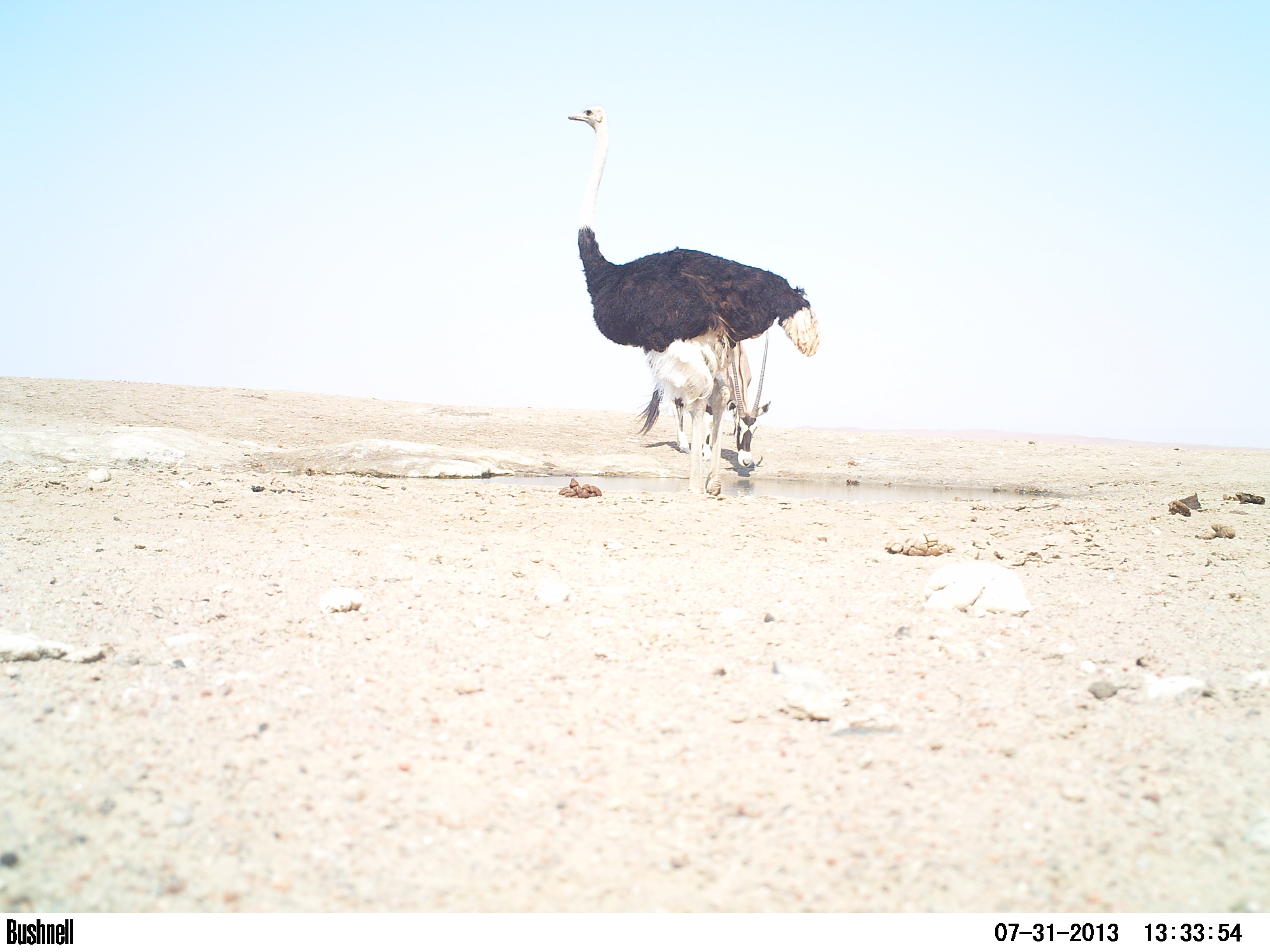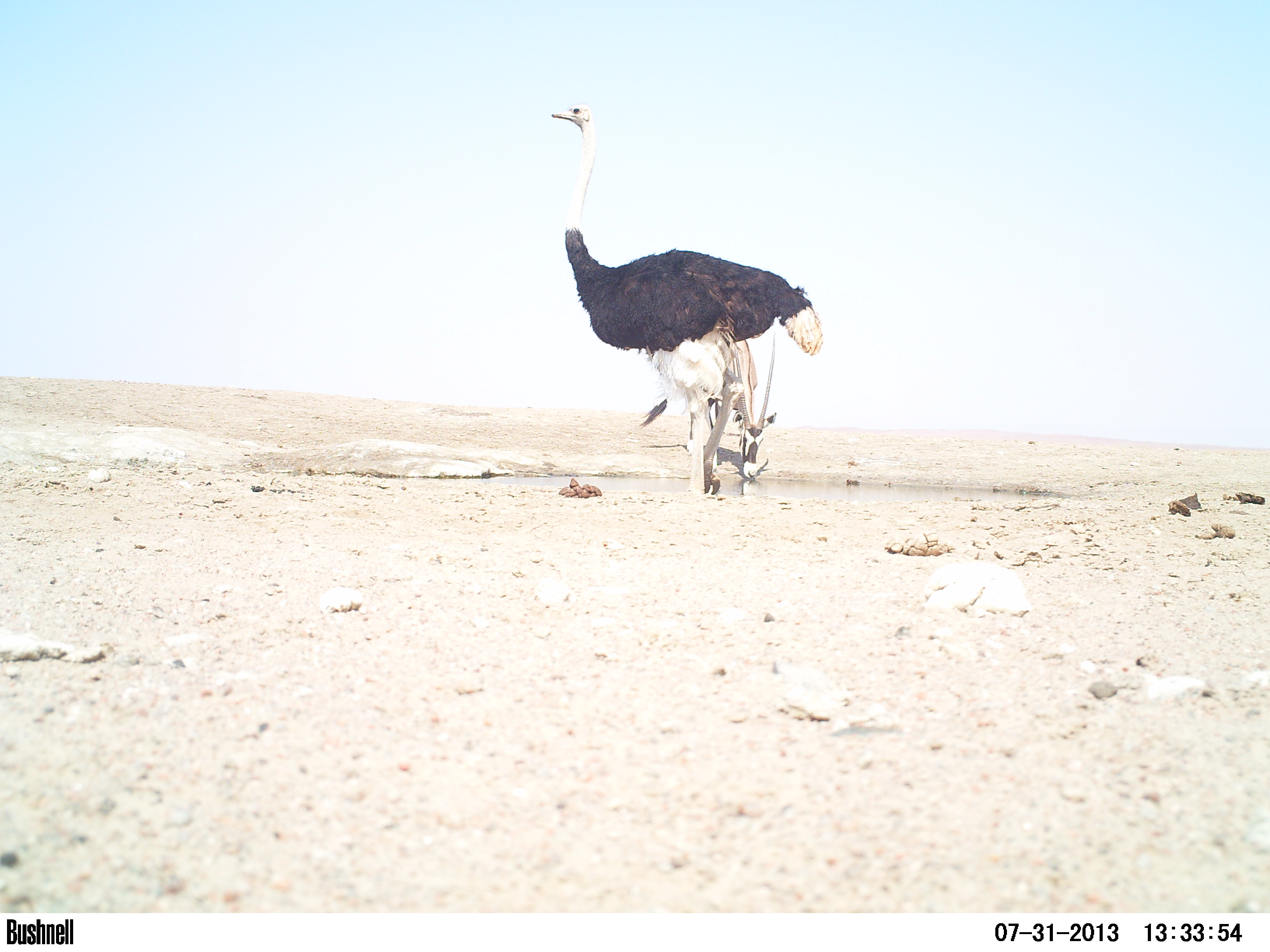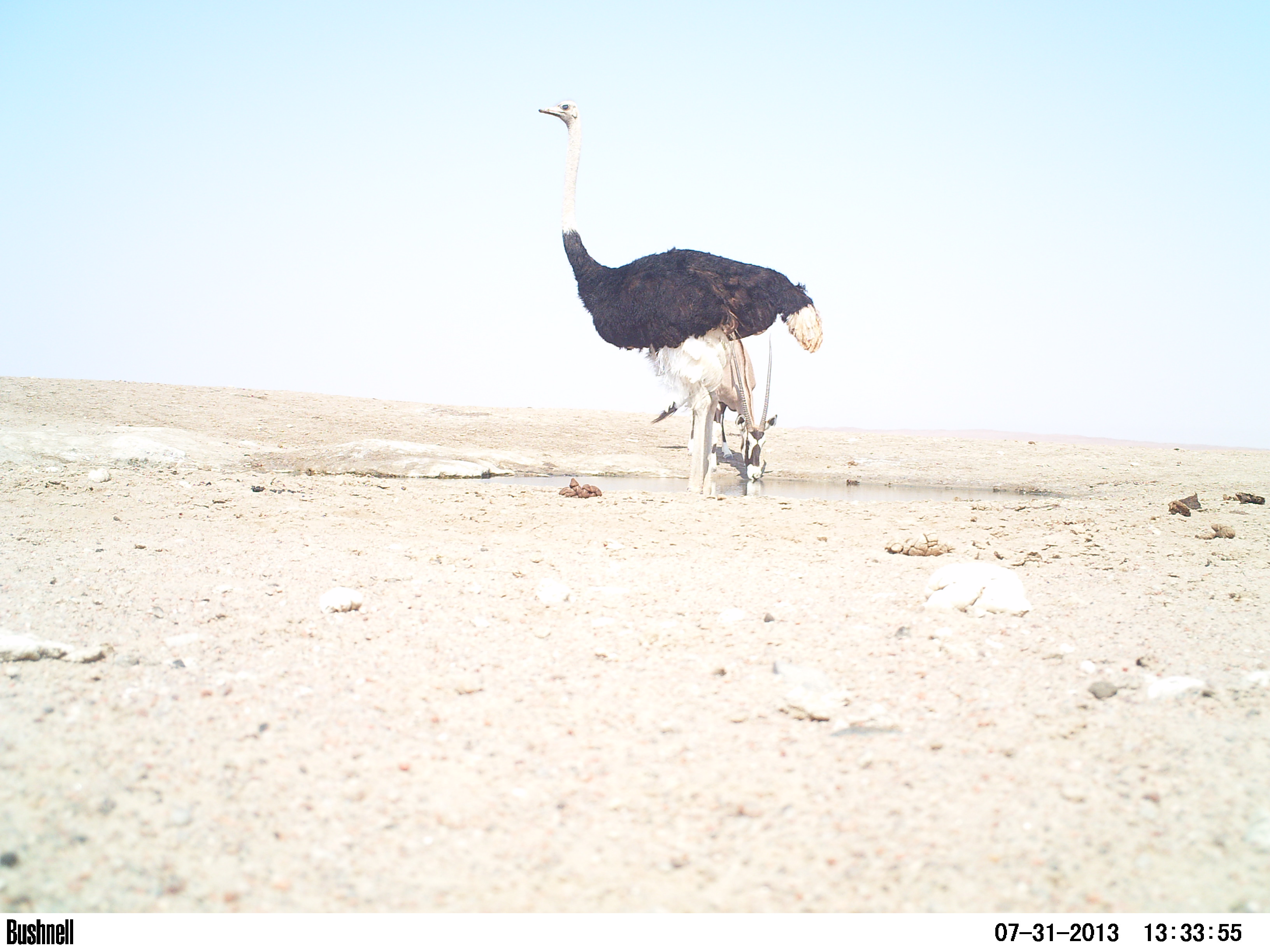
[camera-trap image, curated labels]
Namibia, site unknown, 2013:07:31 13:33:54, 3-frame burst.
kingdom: Animalia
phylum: Chordata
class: Aves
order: Struthioniformes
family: Struthionidae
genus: Struthio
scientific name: Struthio camelus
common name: common ostrich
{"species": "Struthio camelus (common ostrich)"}